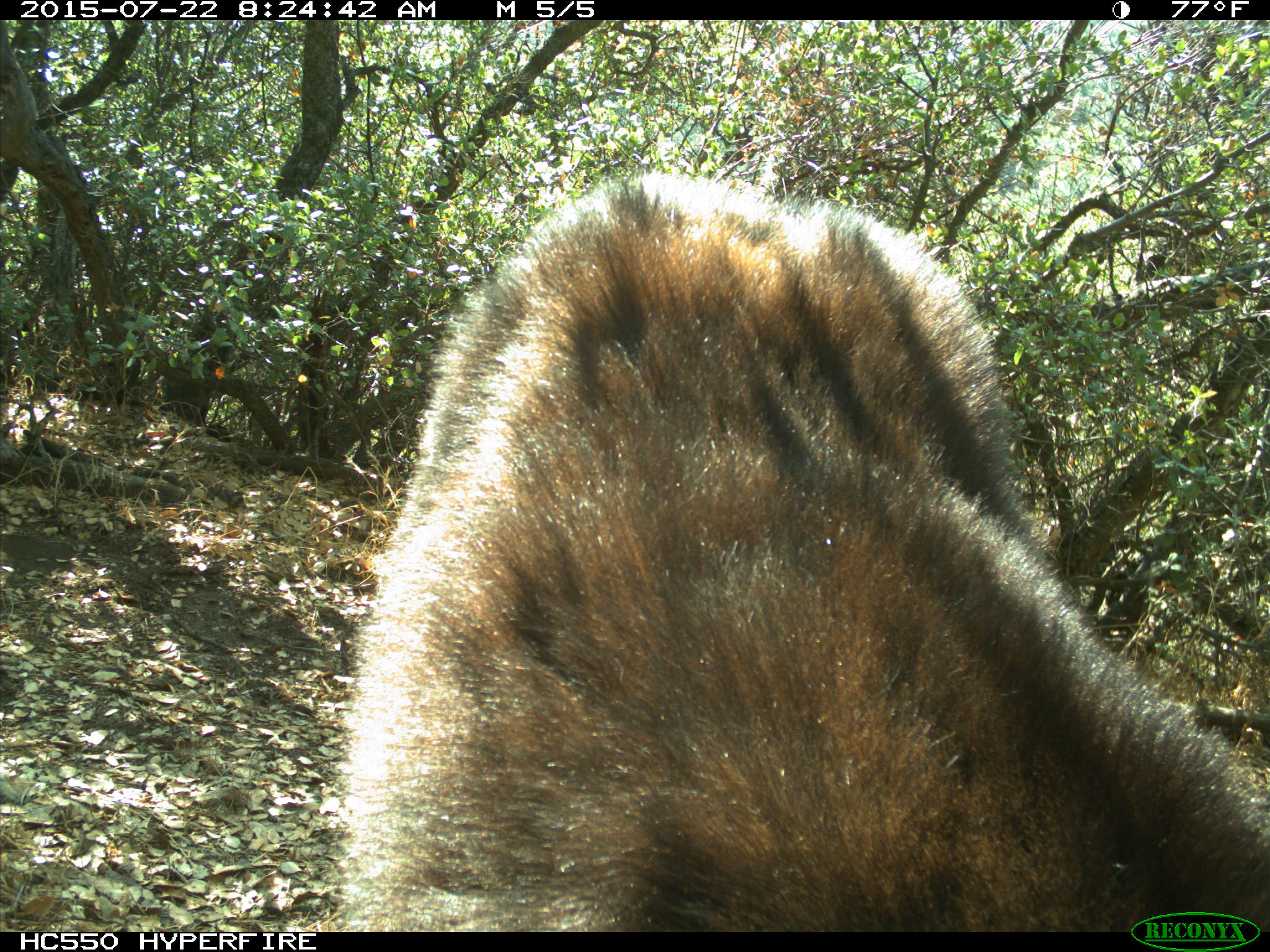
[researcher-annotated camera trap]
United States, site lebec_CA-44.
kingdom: Animalia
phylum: Chordata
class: Mammalia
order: Carnivora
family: Ursidae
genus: Ursus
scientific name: Ursus americanus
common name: american black bear